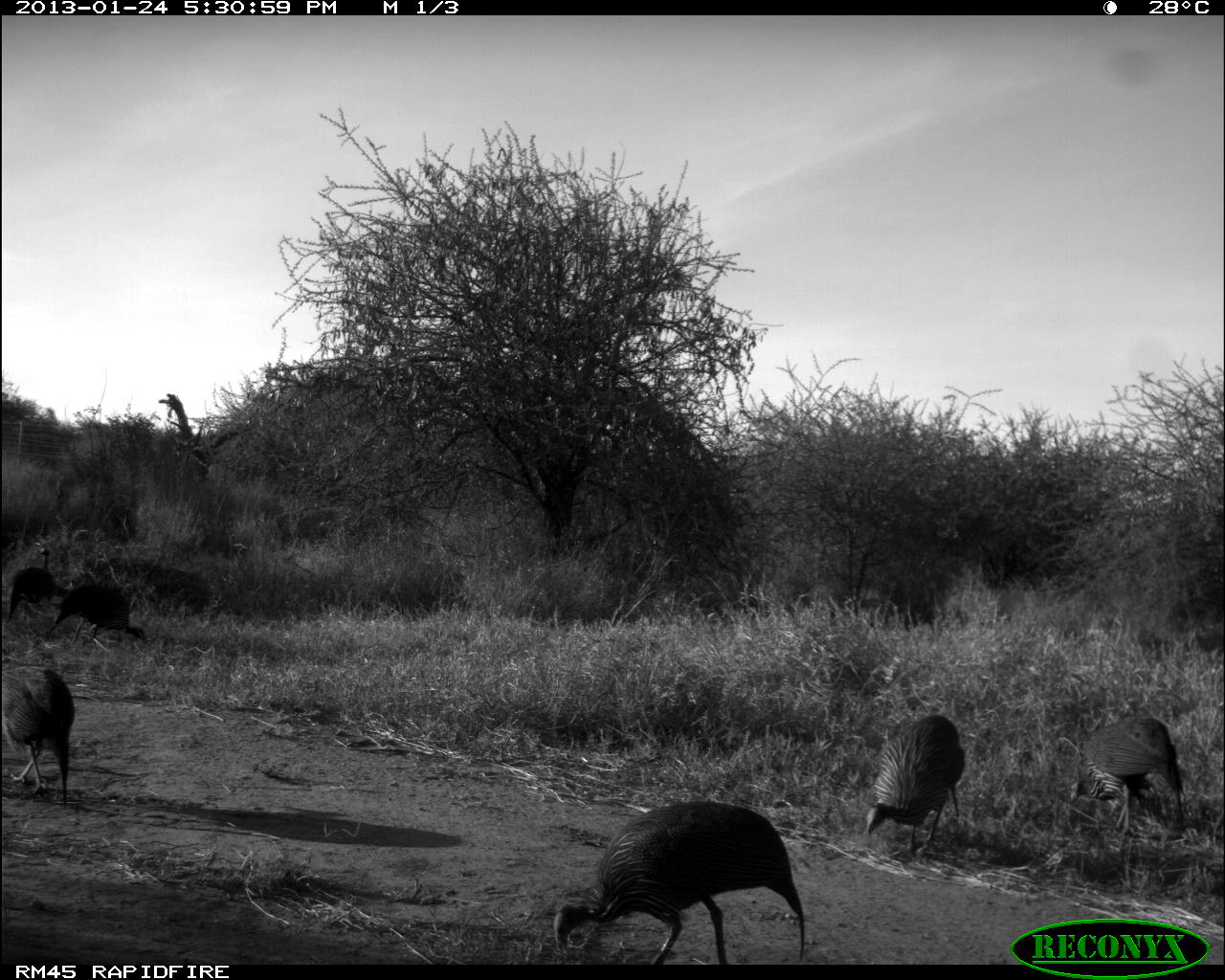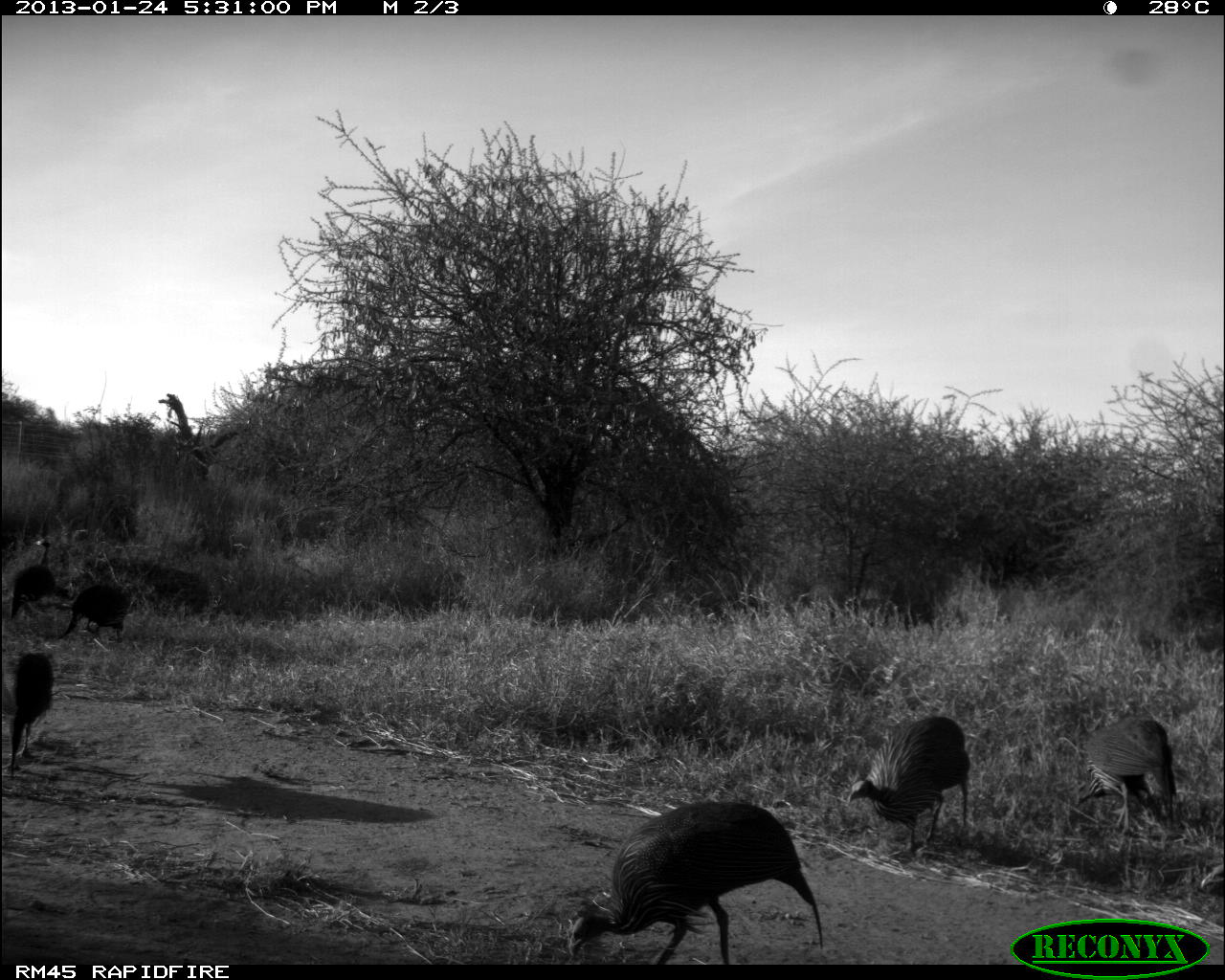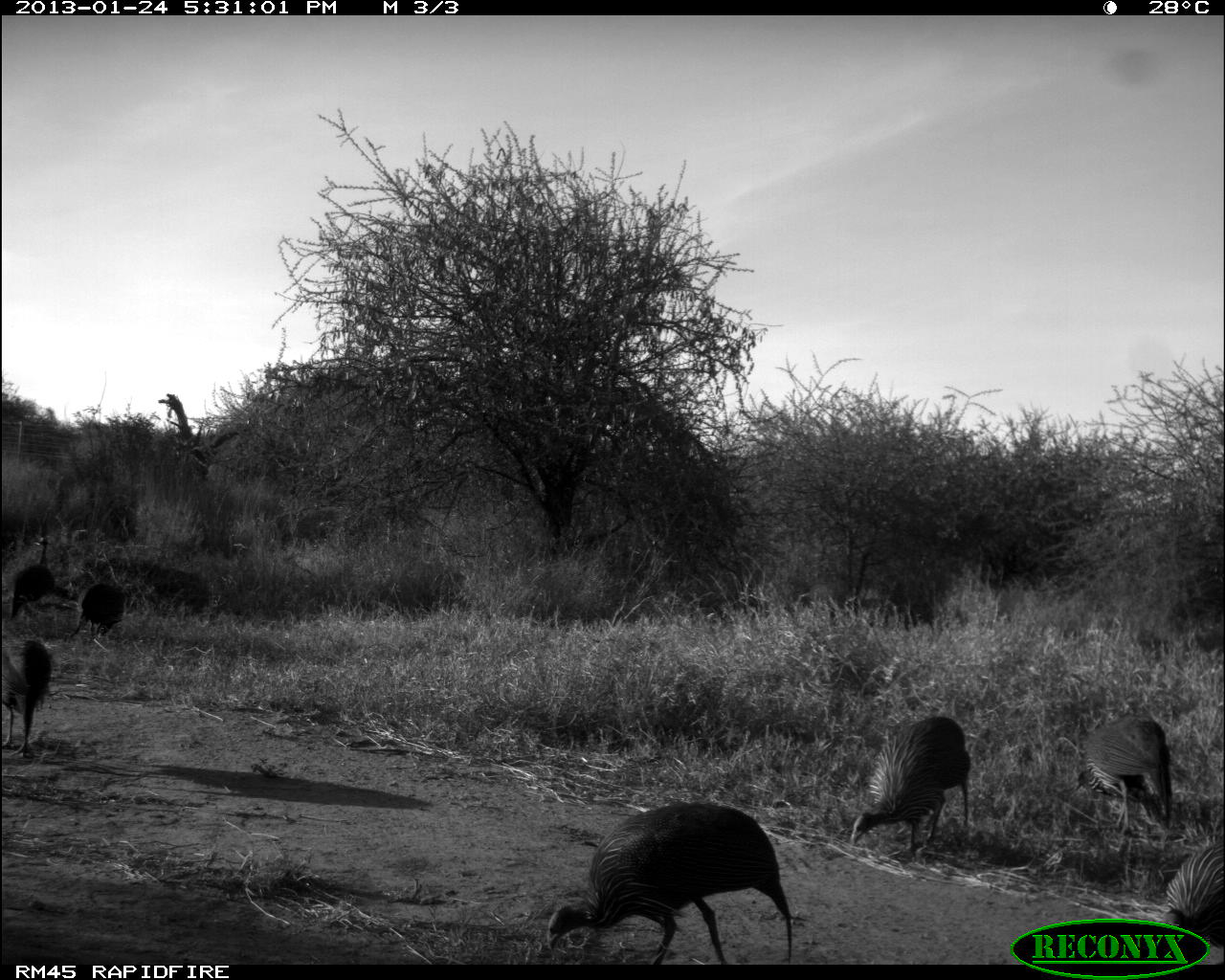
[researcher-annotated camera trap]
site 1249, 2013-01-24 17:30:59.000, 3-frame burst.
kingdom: Animalia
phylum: Chordata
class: Aves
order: Galliformes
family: Numididae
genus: Acryllium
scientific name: Acryllium vulturinum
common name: vulturine guineafowl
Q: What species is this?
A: Acryllium vulturinum (vulturine guineafowl).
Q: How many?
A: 6.